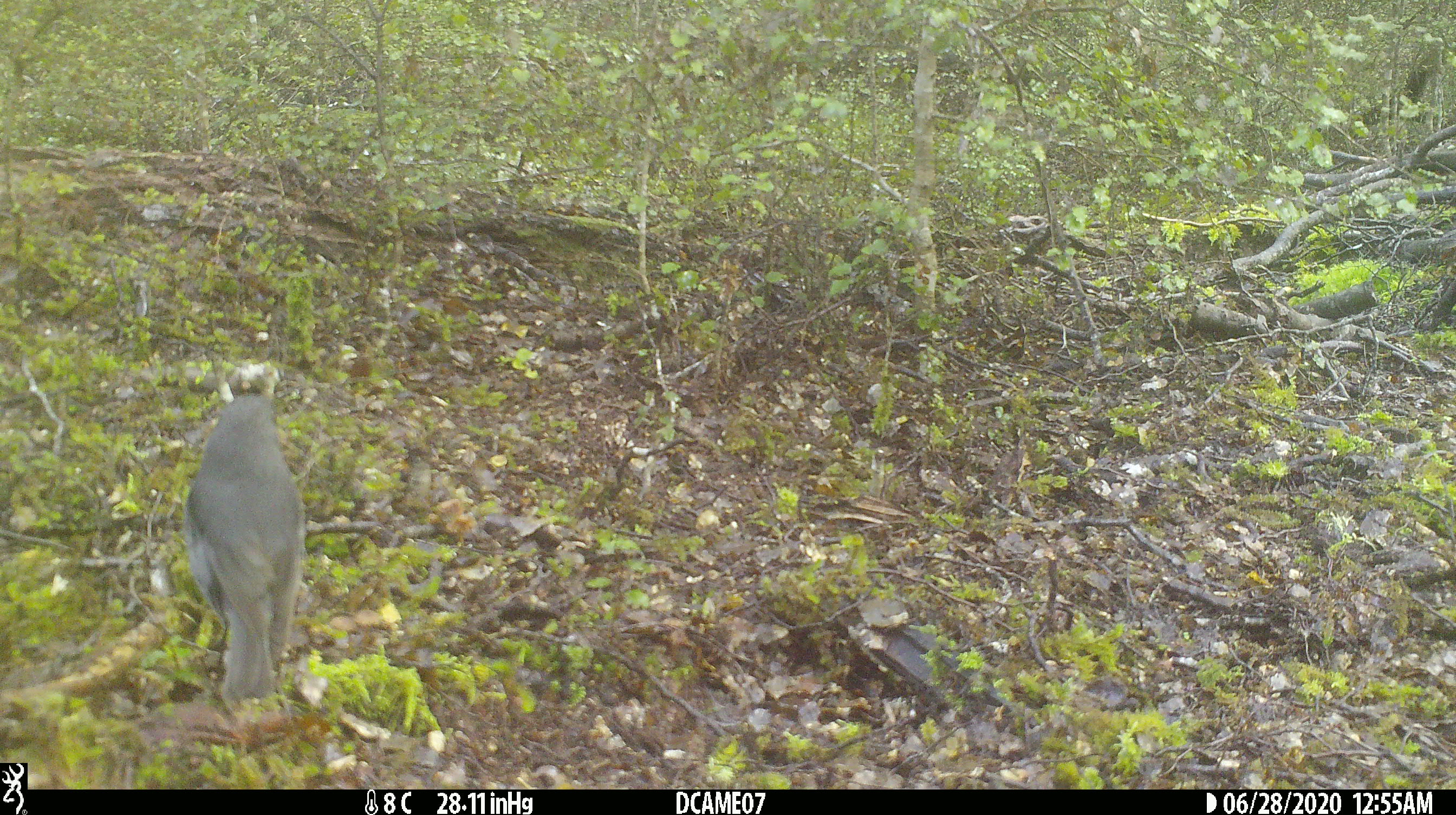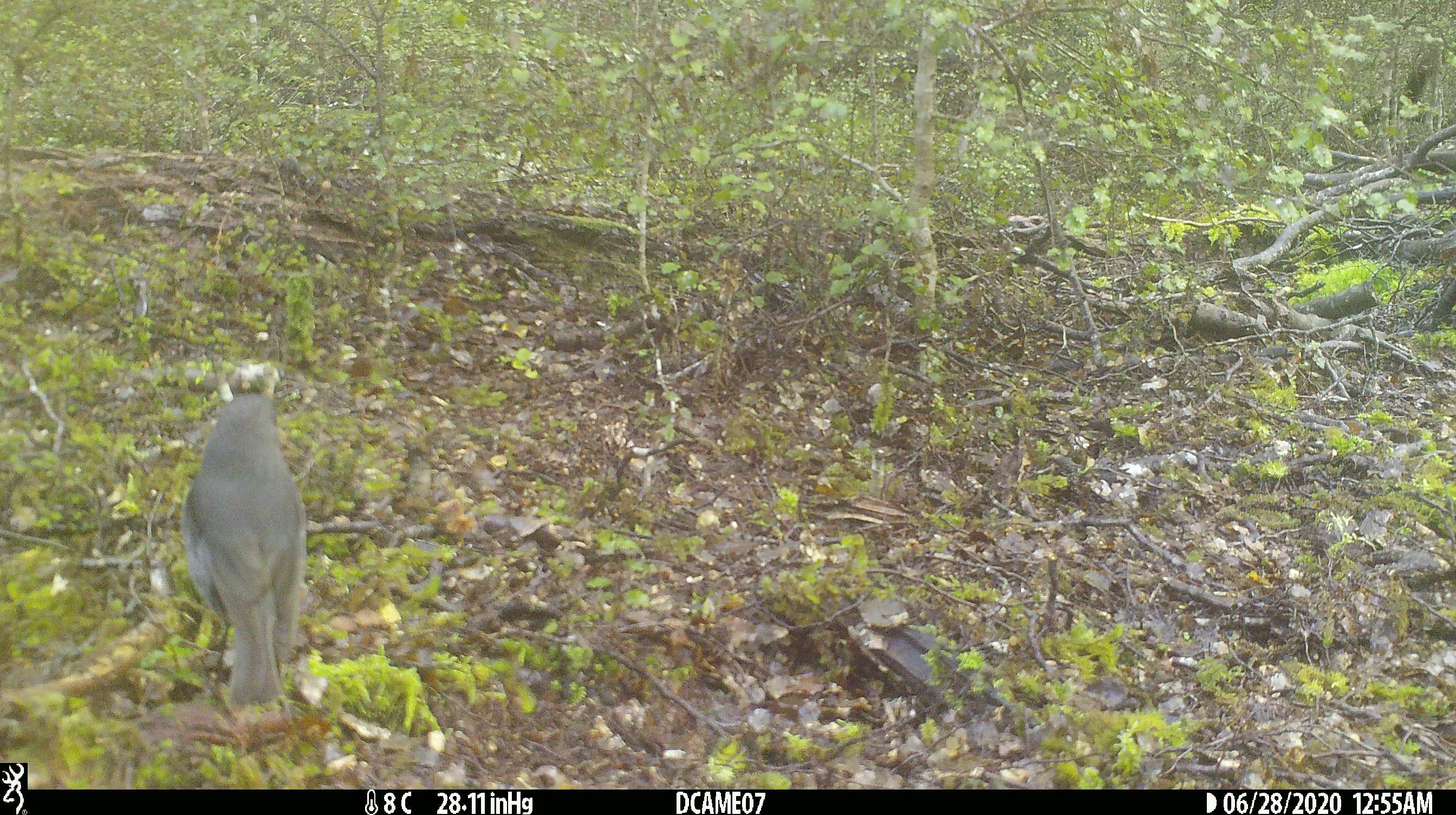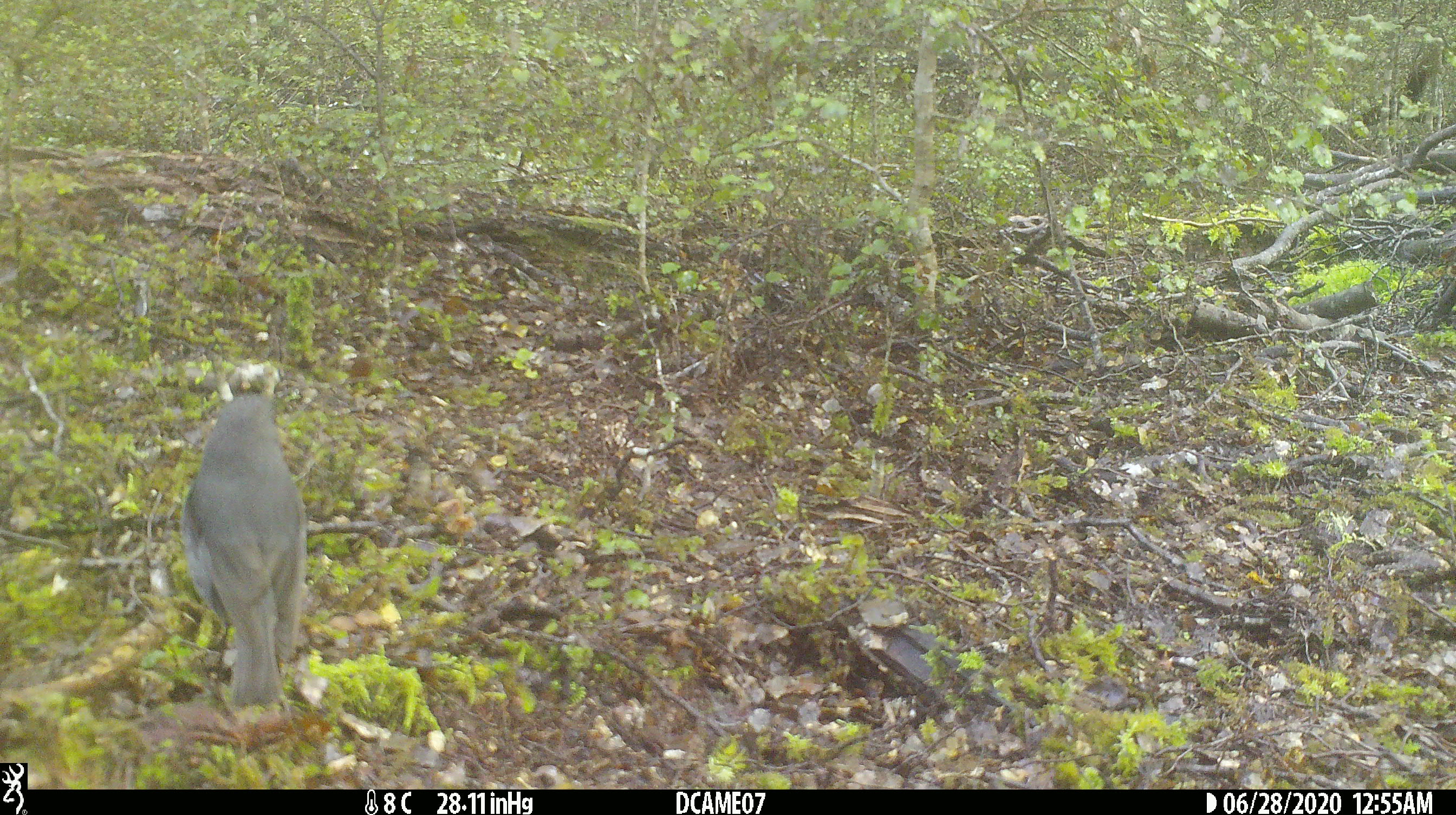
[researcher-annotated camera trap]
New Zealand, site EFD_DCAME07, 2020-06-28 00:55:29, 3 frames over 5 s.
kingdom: Animalia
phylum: Chordata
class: Aves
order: Passeriformes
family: Petroicidae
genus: Petroica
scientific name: Petroica australis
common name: new zealand robin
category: robin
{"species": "robin (new zealand robin) (Petroica australis)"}